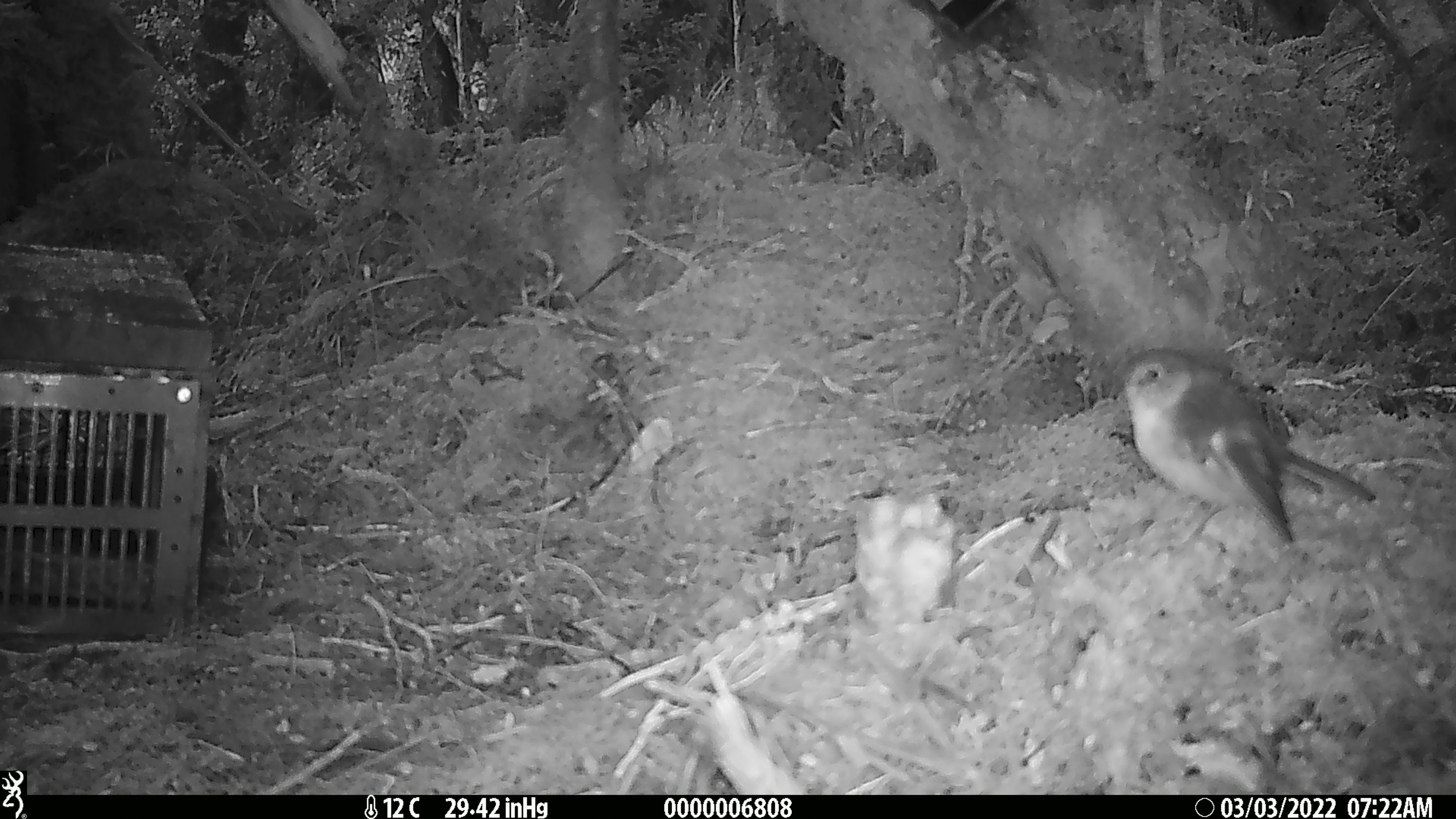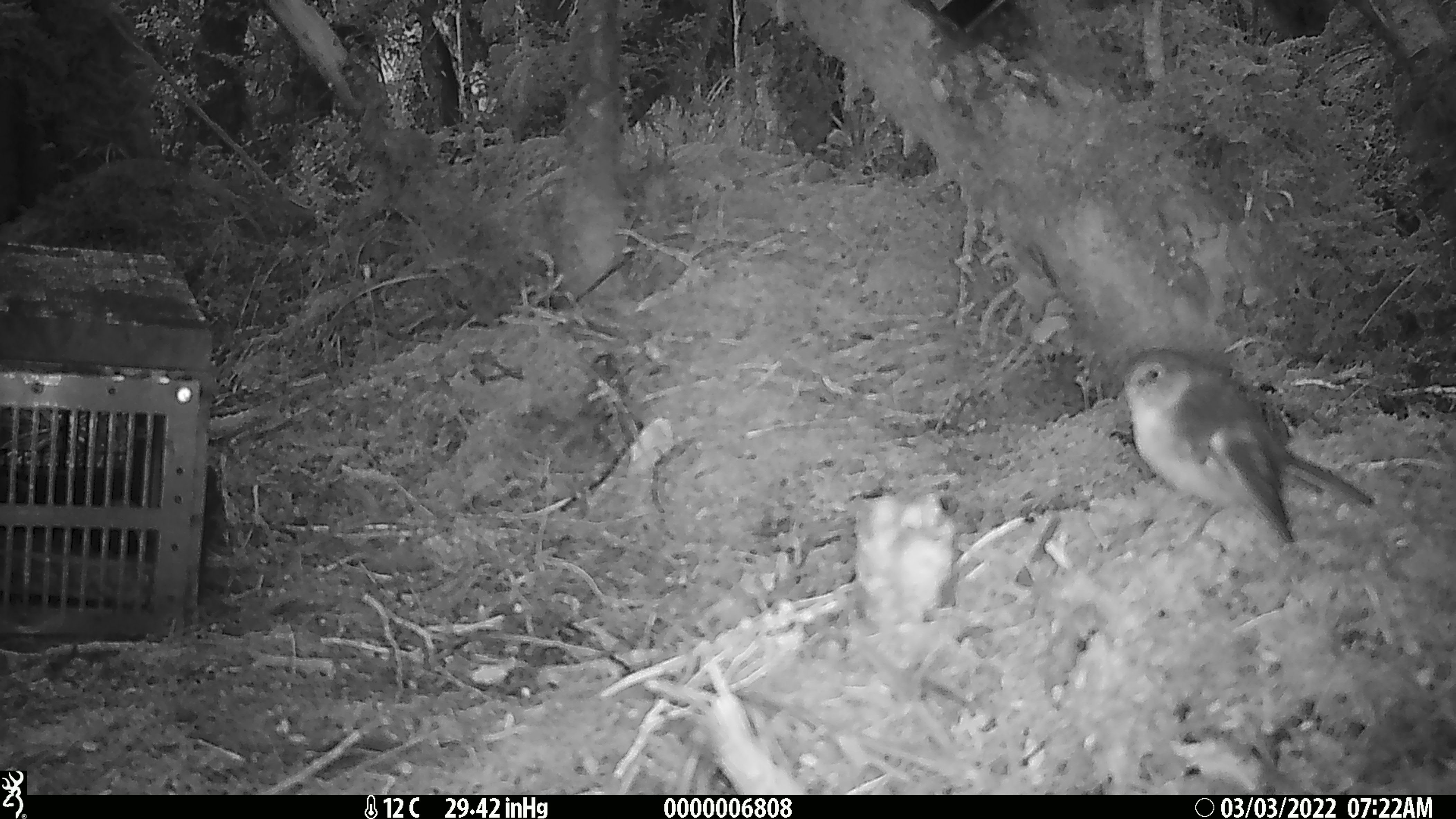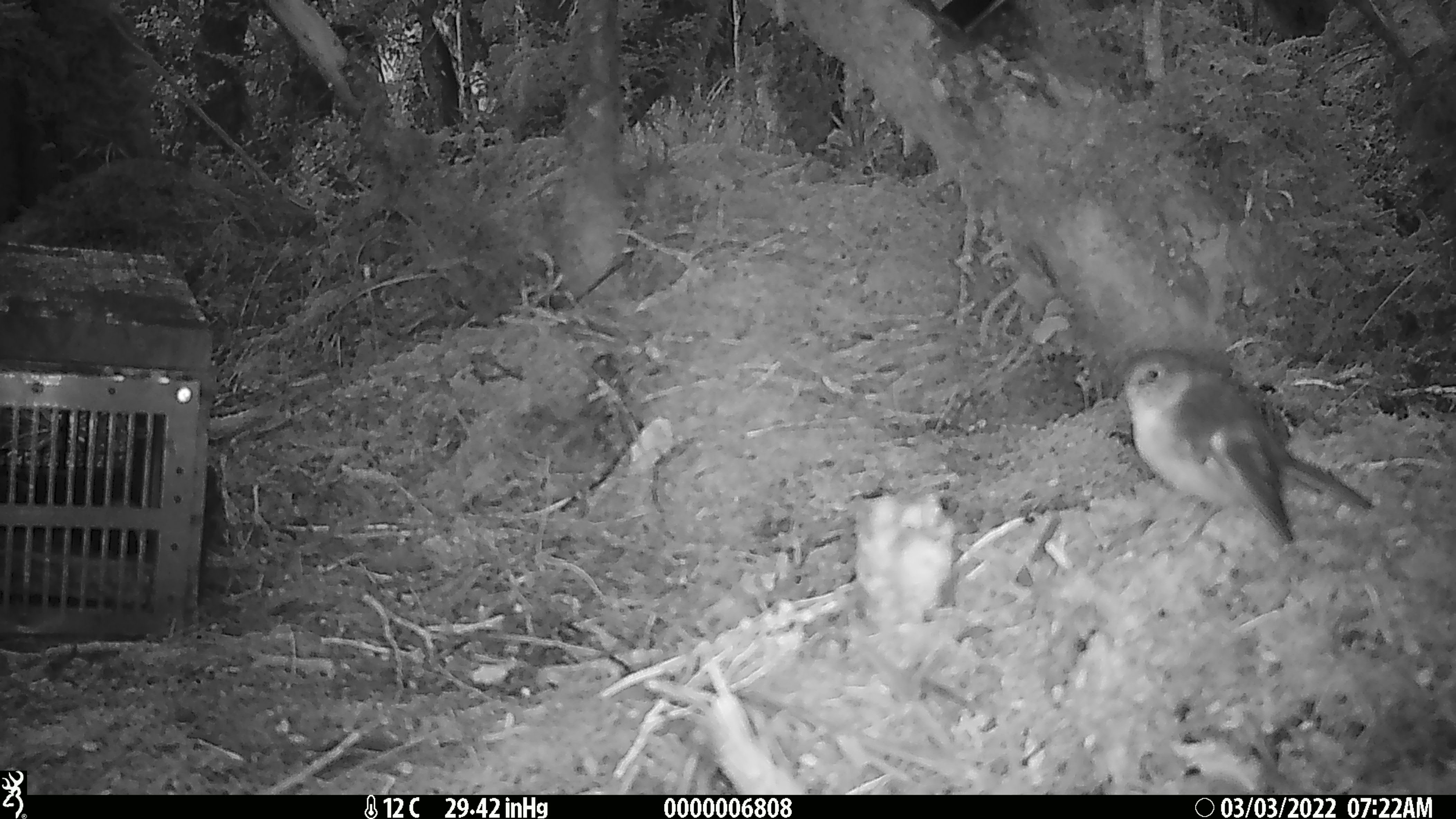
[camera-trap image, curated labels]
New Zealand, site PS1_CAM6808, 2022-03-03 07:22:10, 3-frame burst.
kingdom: Animalia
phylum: Chordata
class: Aves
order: Passeriformes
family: Petroicidae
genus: Petroica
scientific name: Petroica macrocephala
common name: tomtit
Tomtit (Petroica macrocephala).